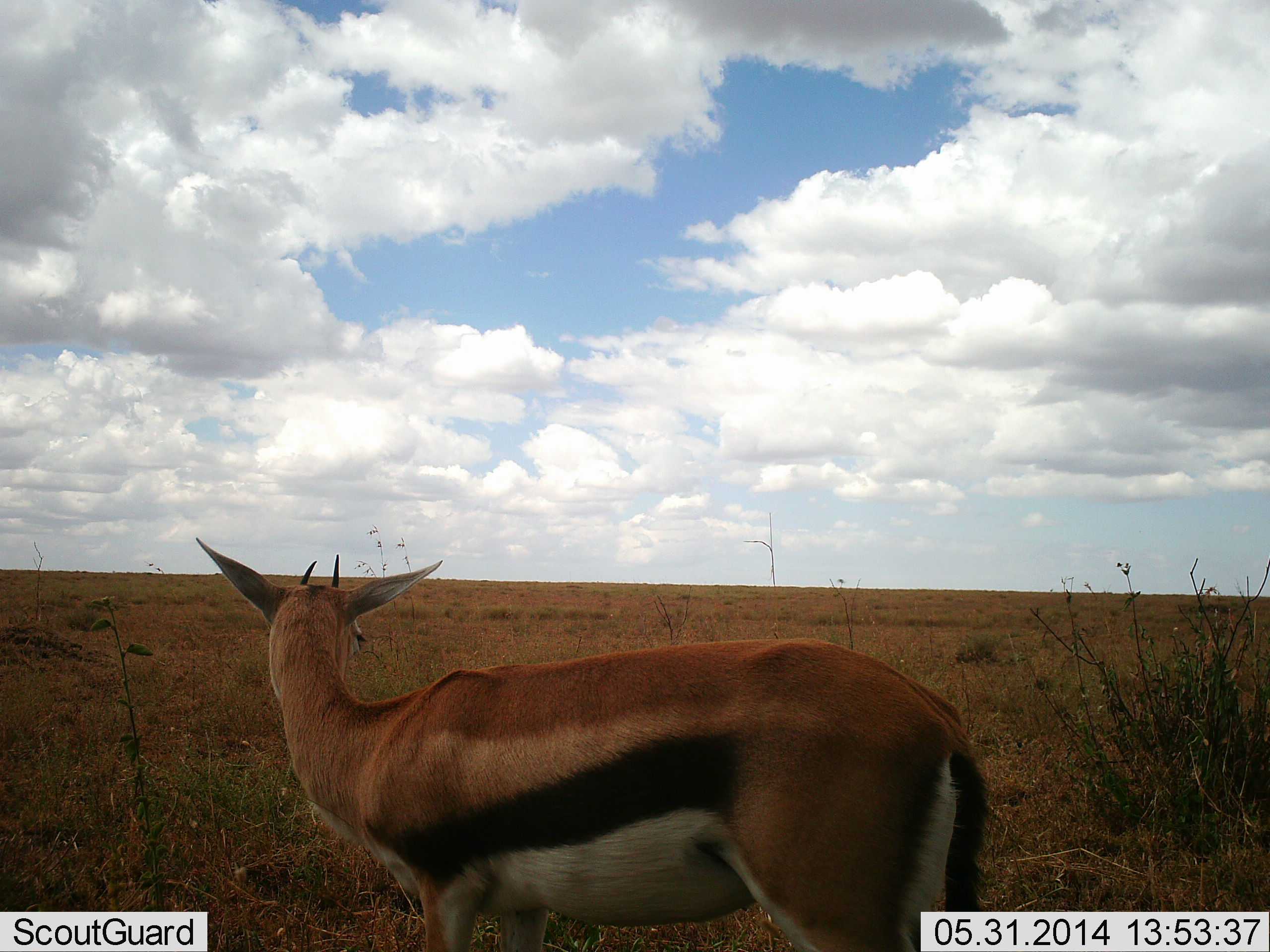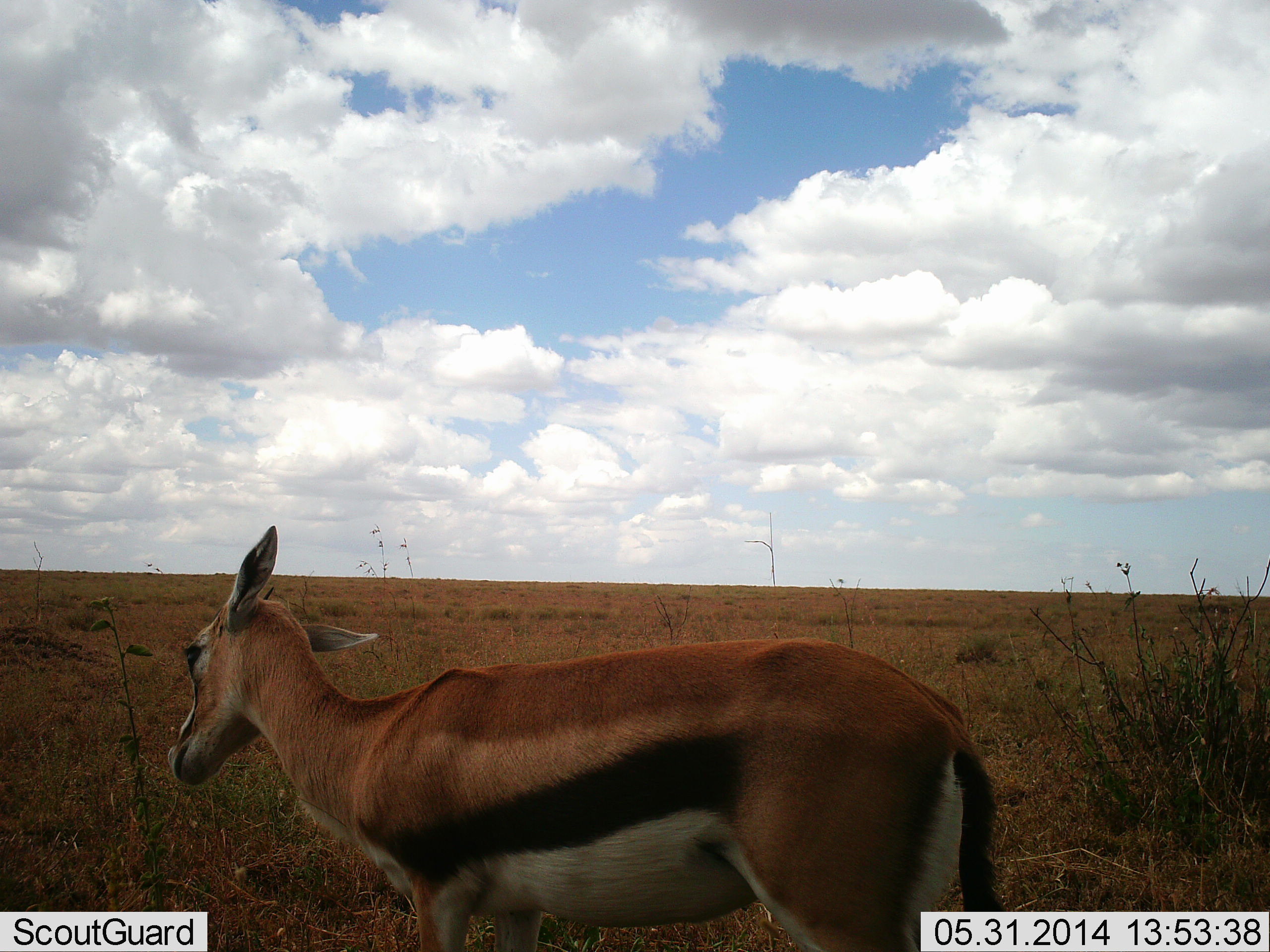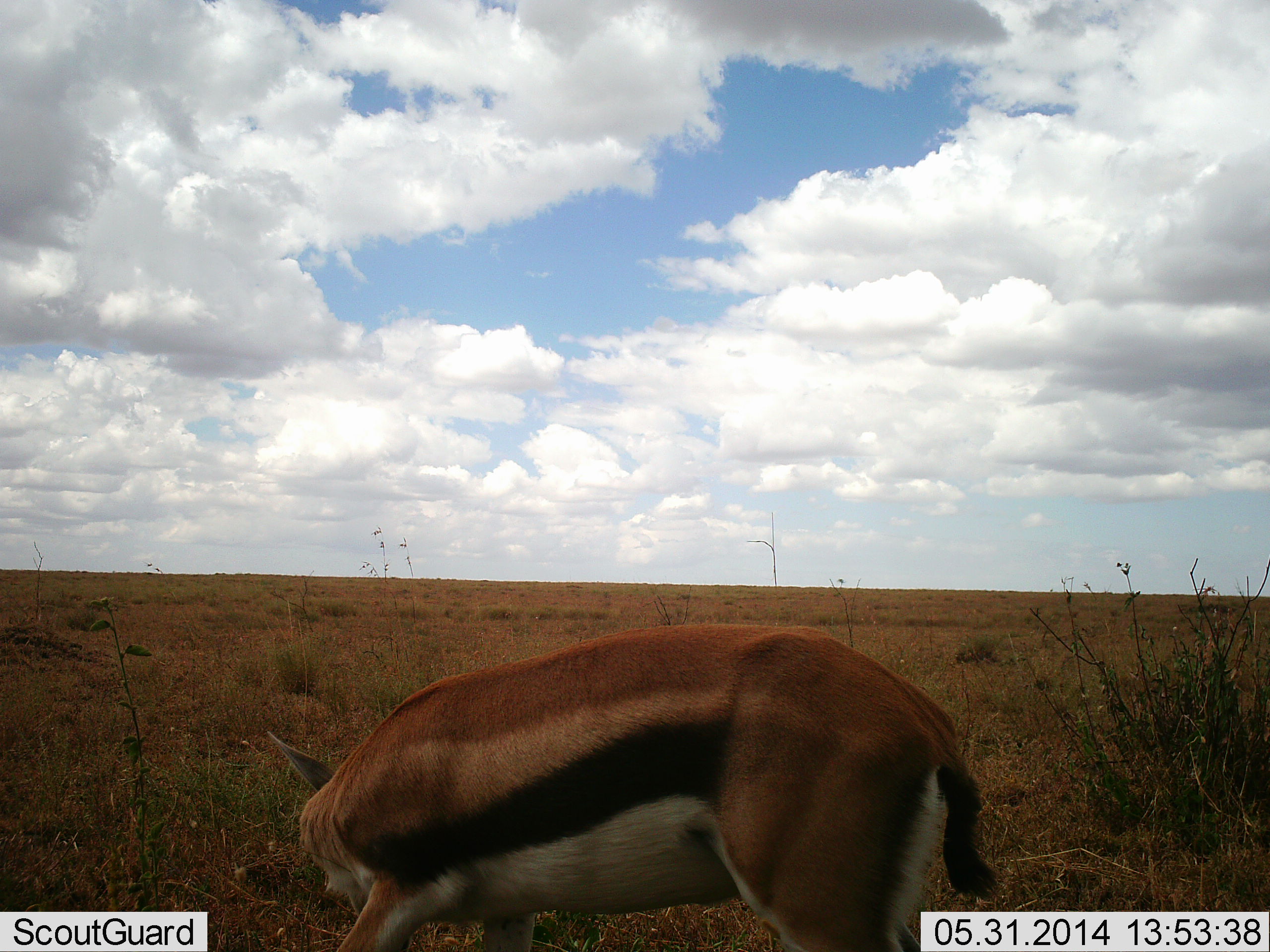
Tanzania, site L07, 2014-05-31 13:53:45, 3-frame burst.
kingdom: Animalia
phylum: Chordata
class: Mammalia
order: Artiodactyla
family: Bovidae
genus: Eudorcas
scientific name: Eudorcas thomsonii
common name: thomson's gazelle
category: gazellethomsons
Gazellethomsons (thomson's gazelle) (Eudorcas thomsonii), count 1. Behavior (volunteer vote fractions): standing 70%, resting 0%, moving 10%, interacting 0%. Young present (vote fraction): 0%. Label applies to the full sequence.